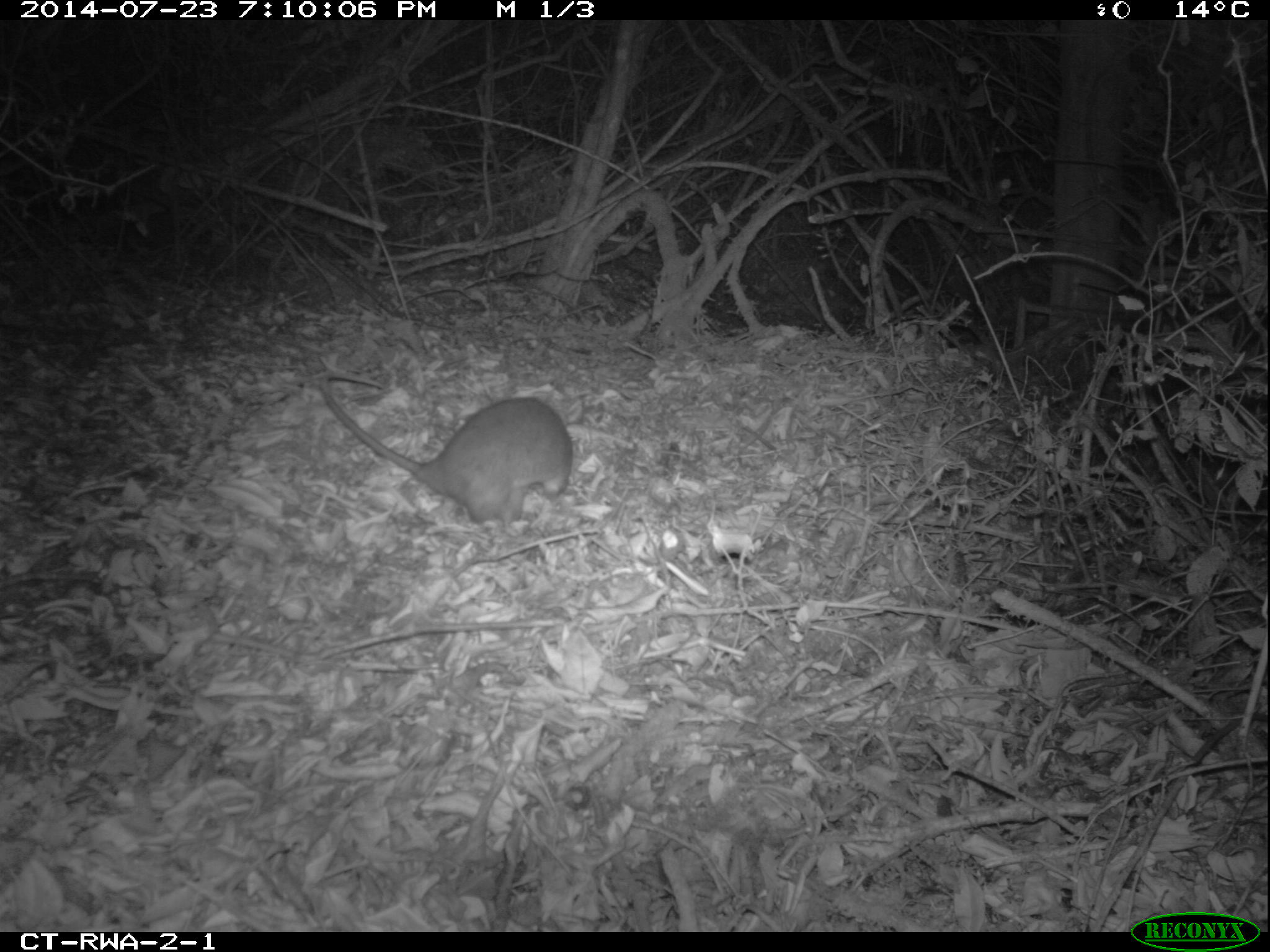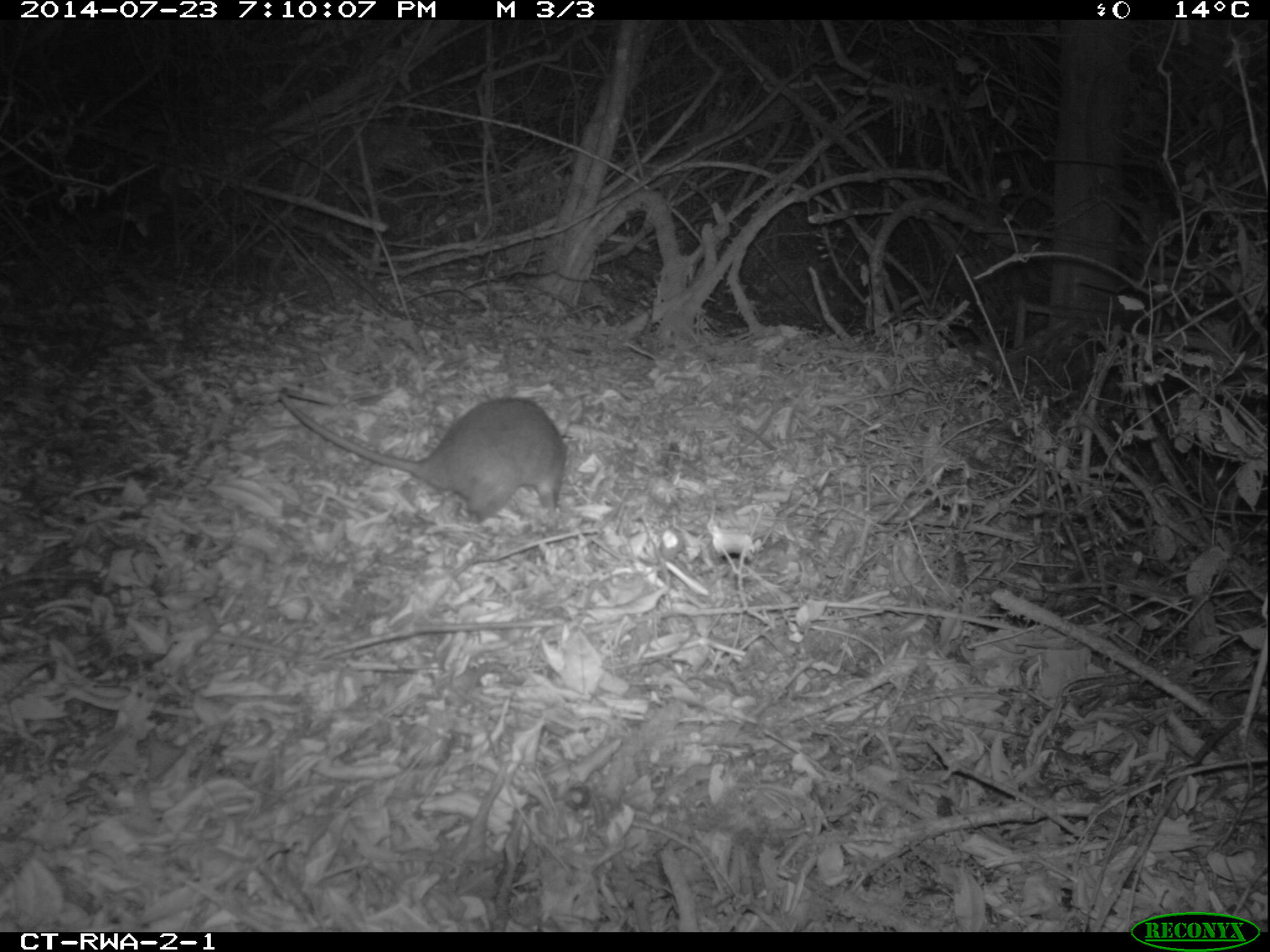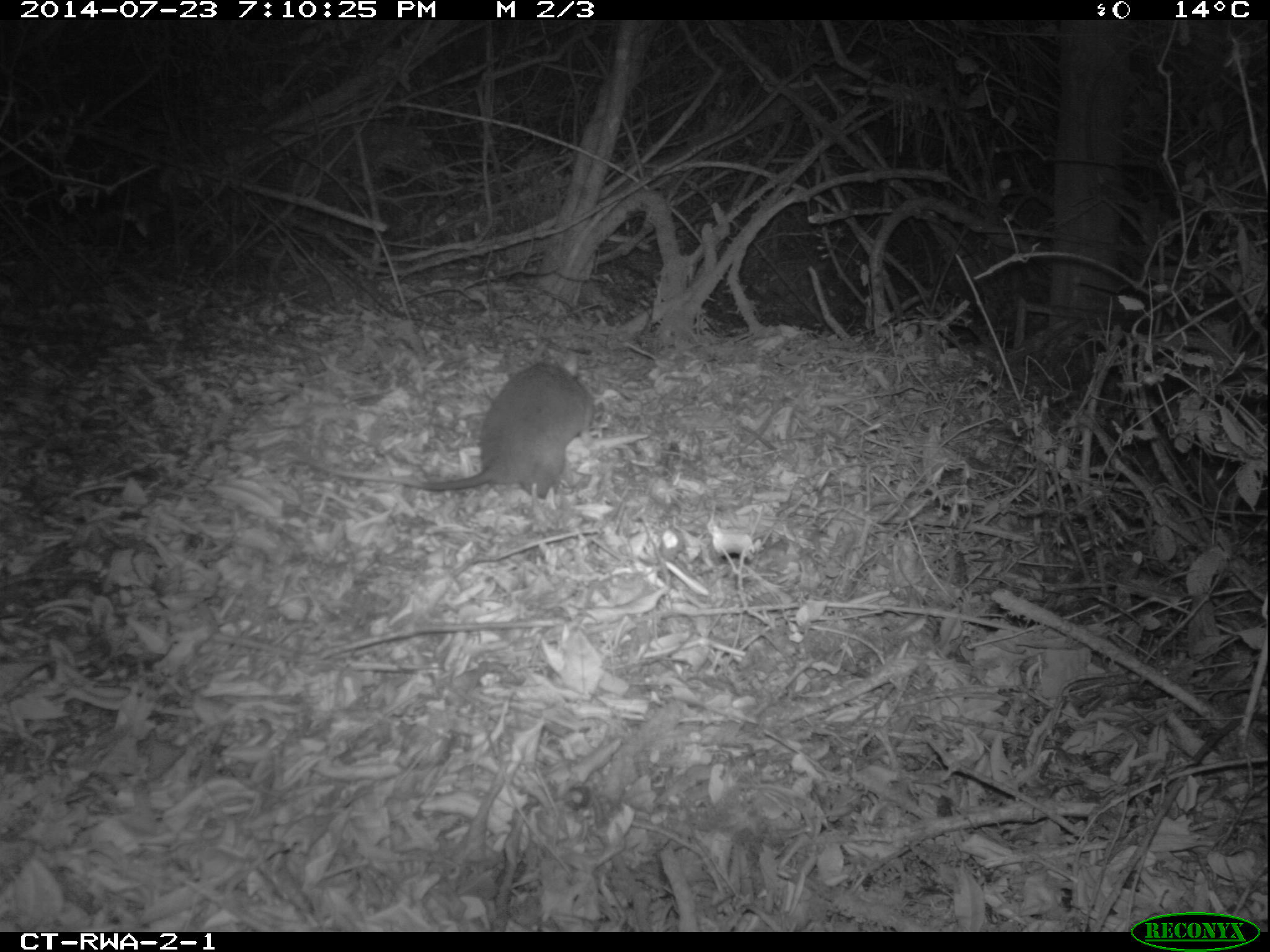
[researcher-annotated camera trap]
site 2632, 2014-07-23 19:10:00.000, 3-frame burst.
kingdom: Animalia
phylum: Chordata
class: Mammalia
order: Rodentia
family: Nesomyidae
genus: Cricetomys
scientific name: Cricetomys gambianus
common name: african giant pouched rat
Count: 1.